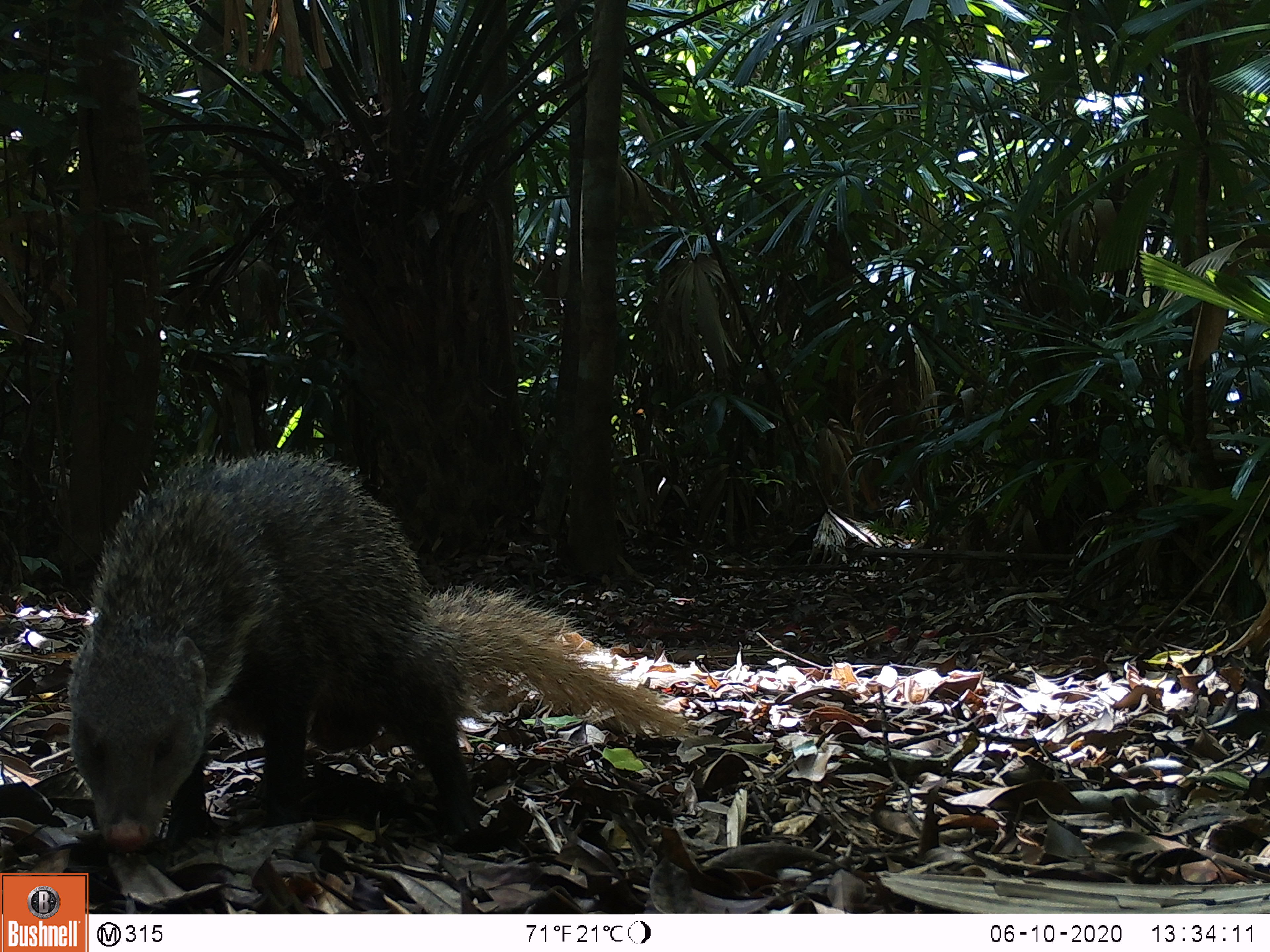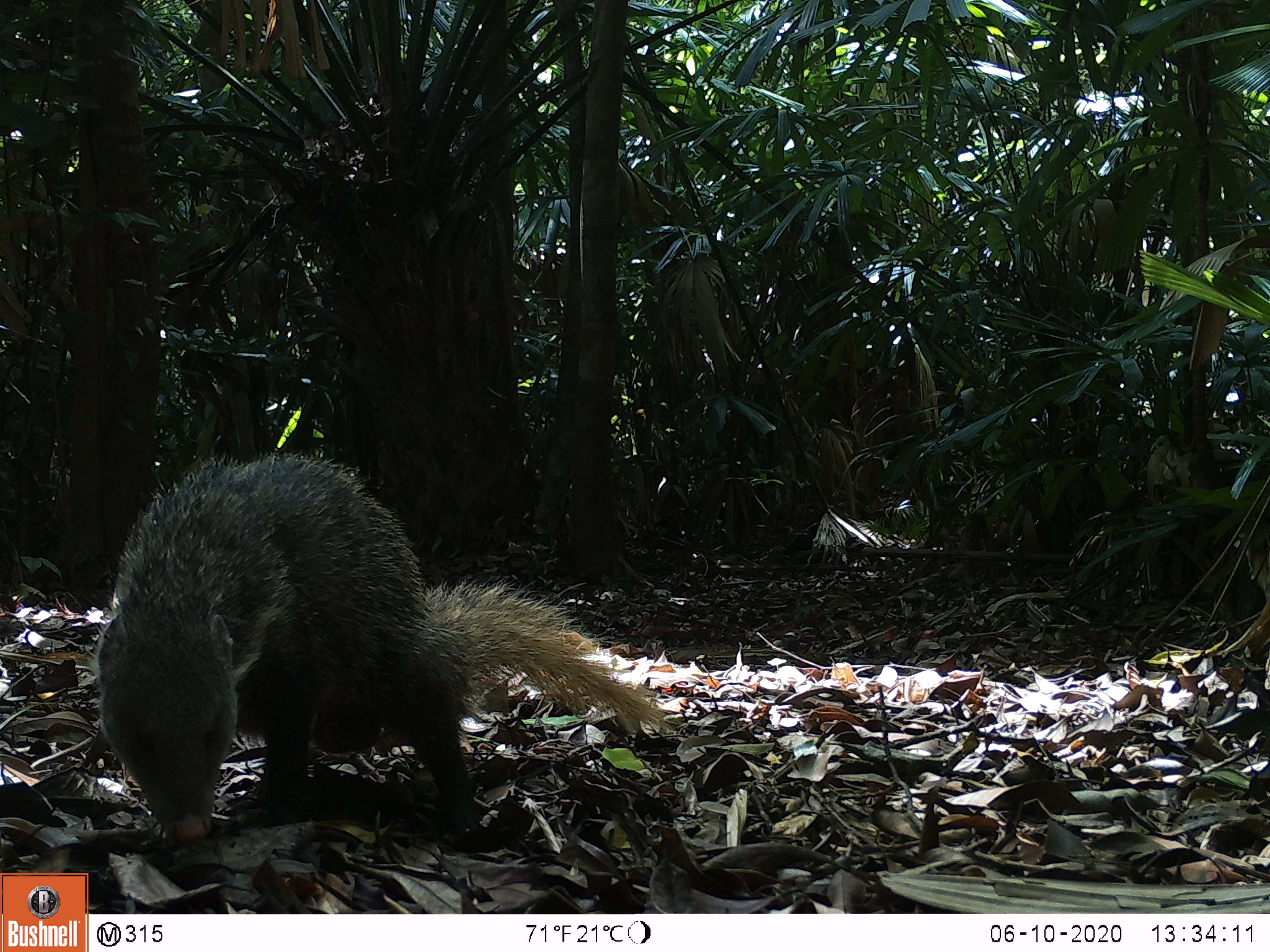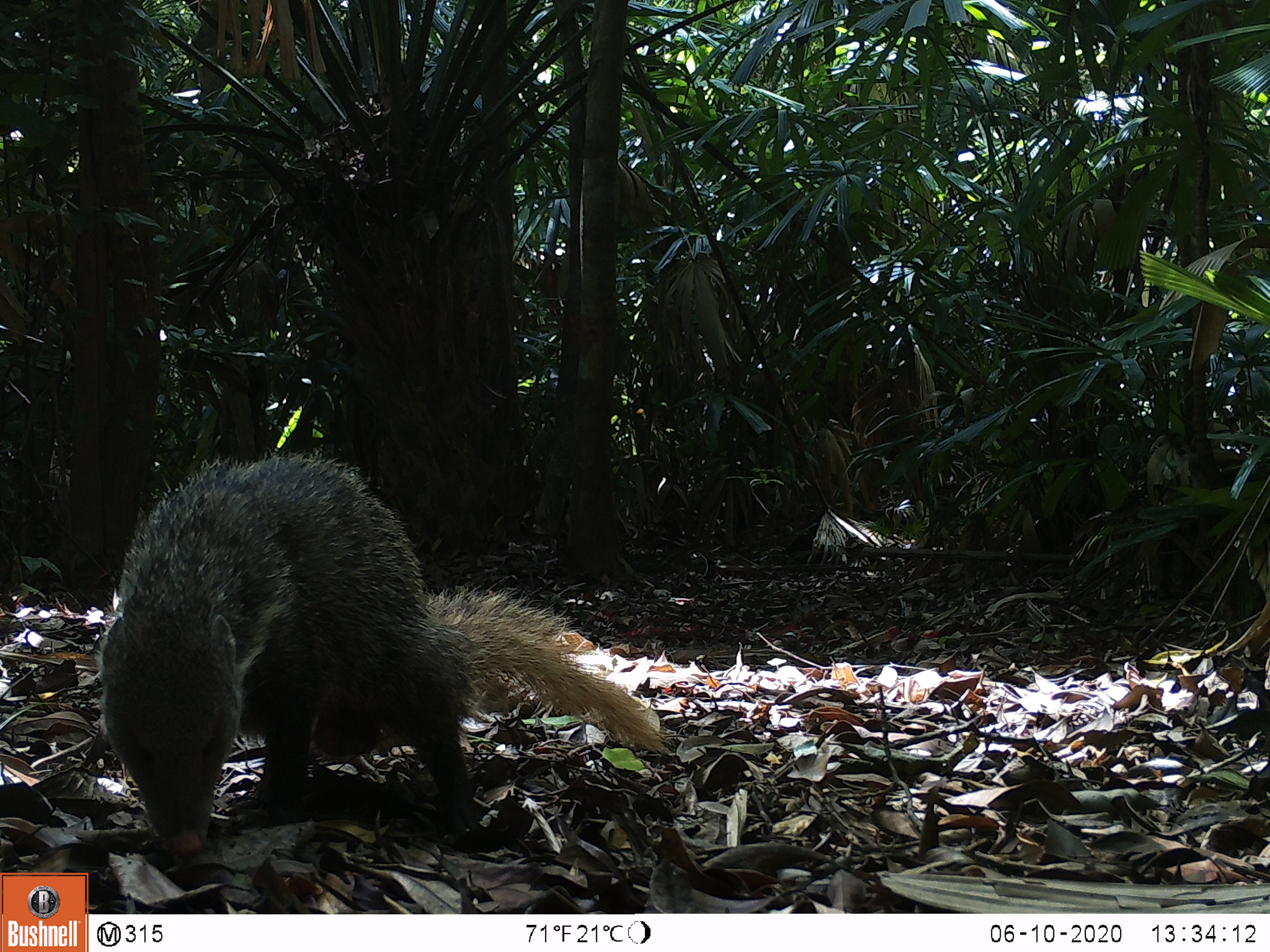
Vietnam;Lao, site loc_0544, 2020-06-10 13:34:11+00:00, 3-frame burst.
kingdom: Animalia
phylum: Chordata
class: Mammalia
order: Carnivora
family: Herpestidae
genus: Urva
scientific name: Urva urva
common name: crab-eating mongoose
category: crab eating mongoose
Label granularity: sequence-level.